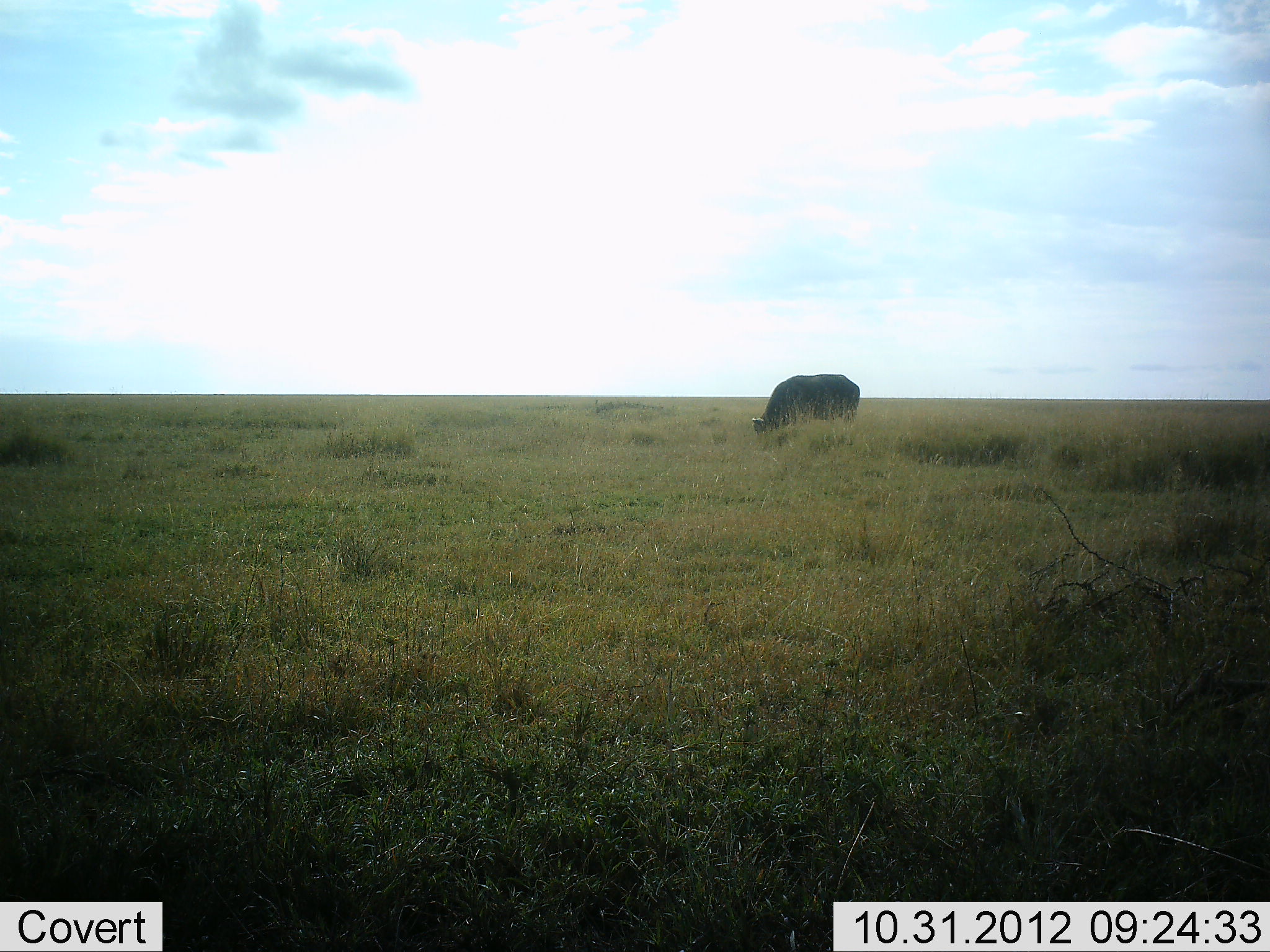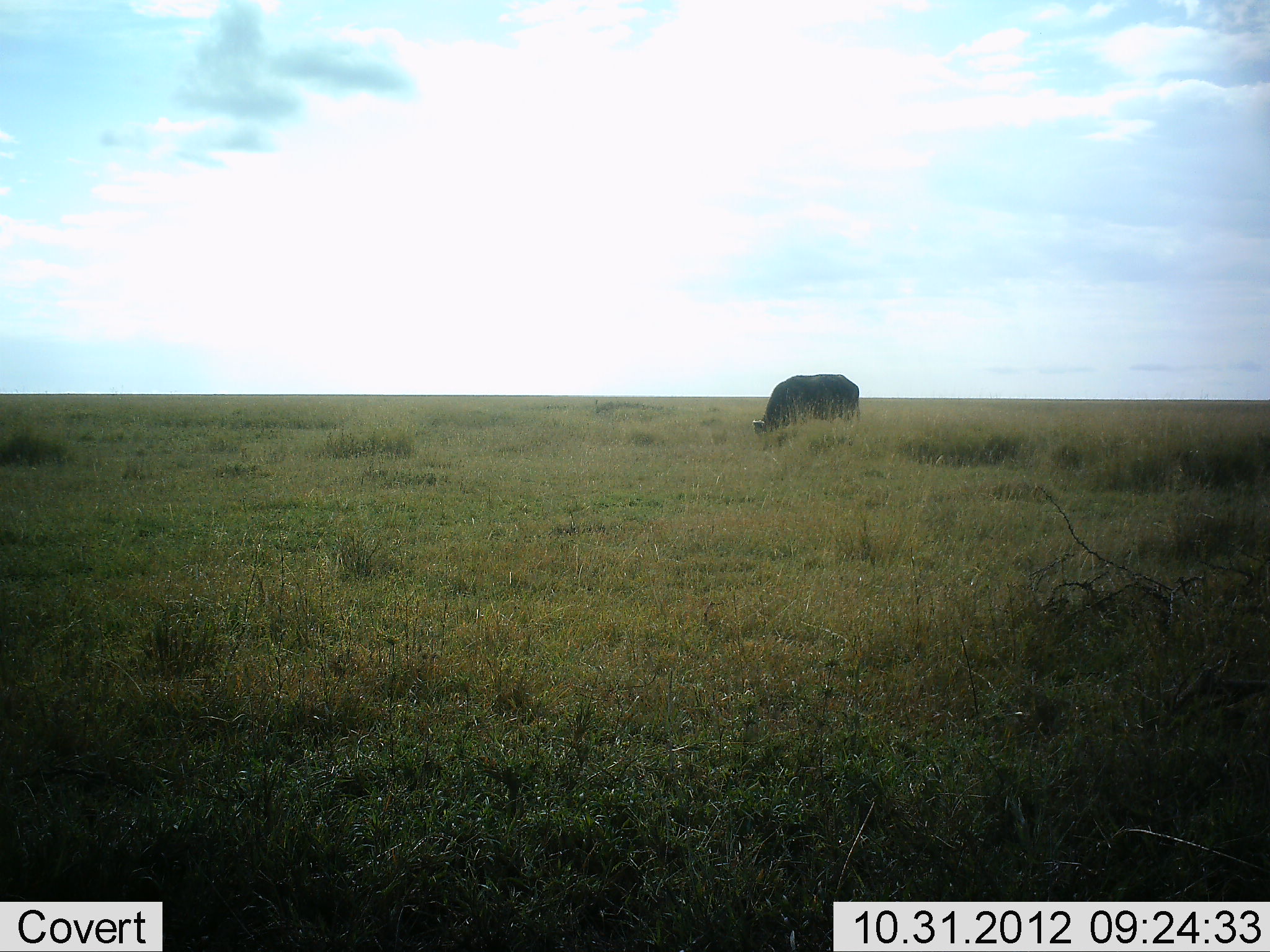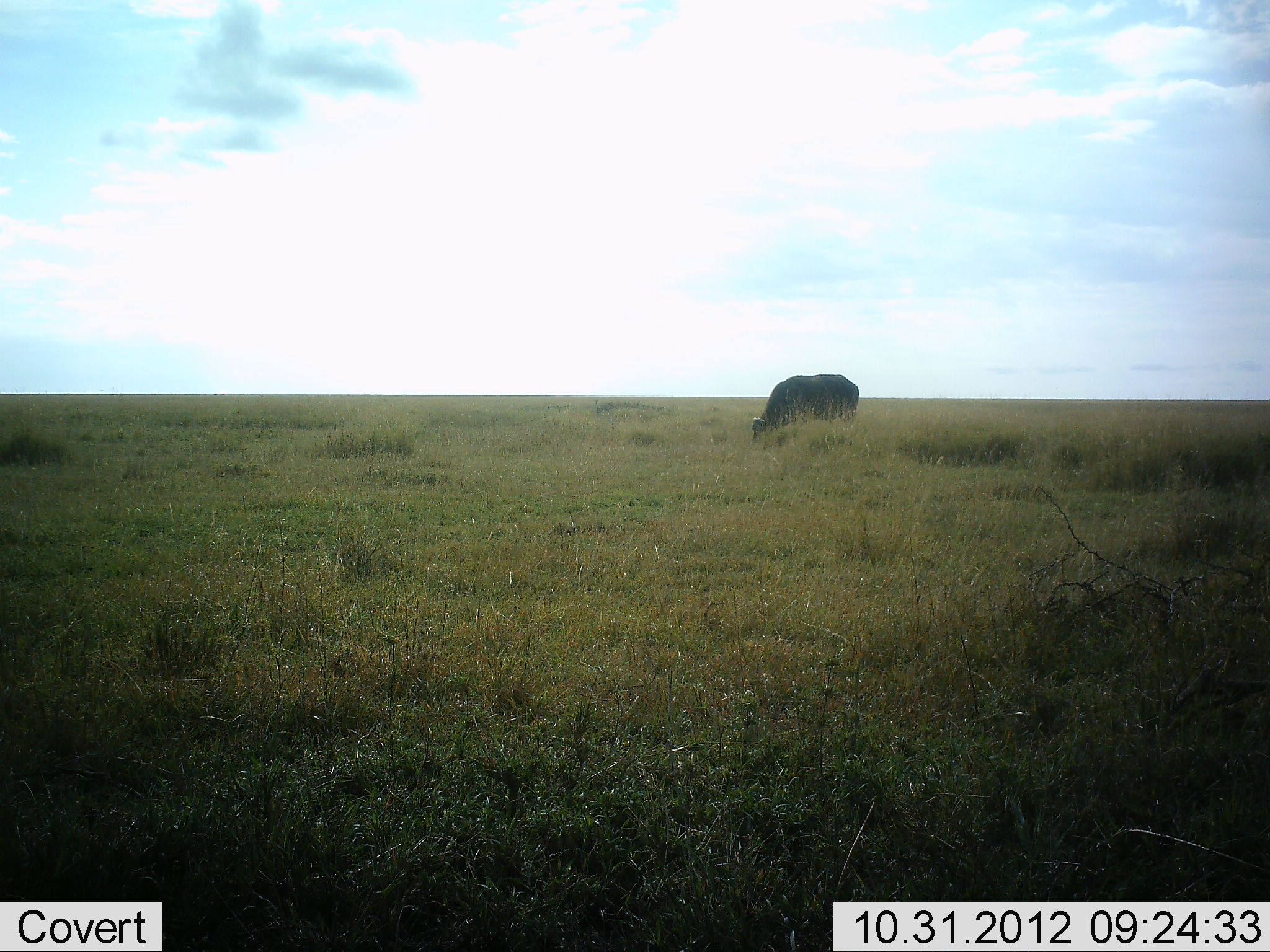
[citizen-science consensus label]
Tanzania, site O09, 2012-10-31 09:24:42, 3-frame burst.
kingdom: Animalia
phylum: Chordata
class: Mammalia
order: Artiodactyla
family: Bovidae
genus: Syncerus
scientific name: Syncerus caffer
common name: cape buffalo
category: buffalo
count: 1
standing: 10%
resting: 0%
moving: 0%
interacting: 0%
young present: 0%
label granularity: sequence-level